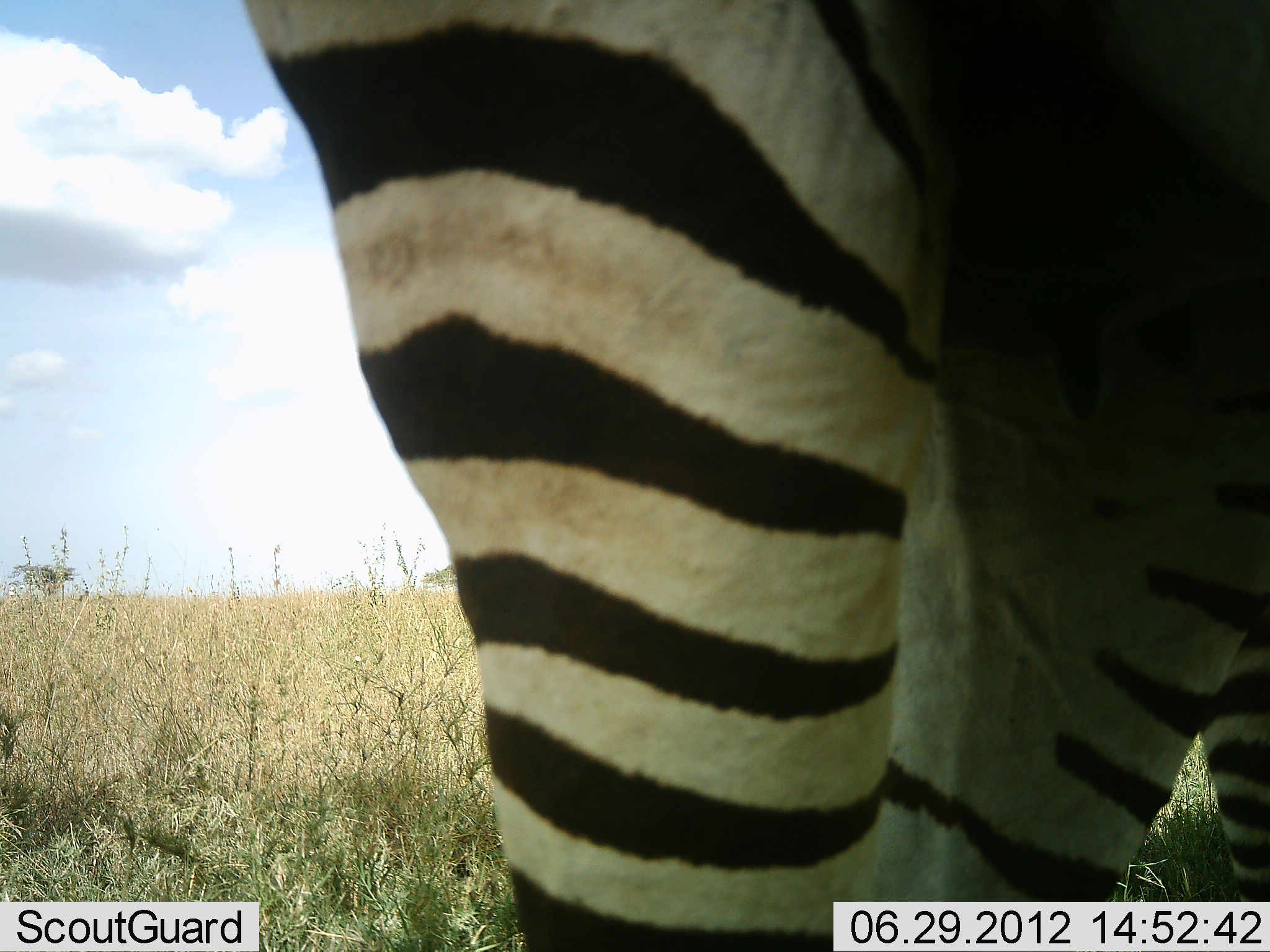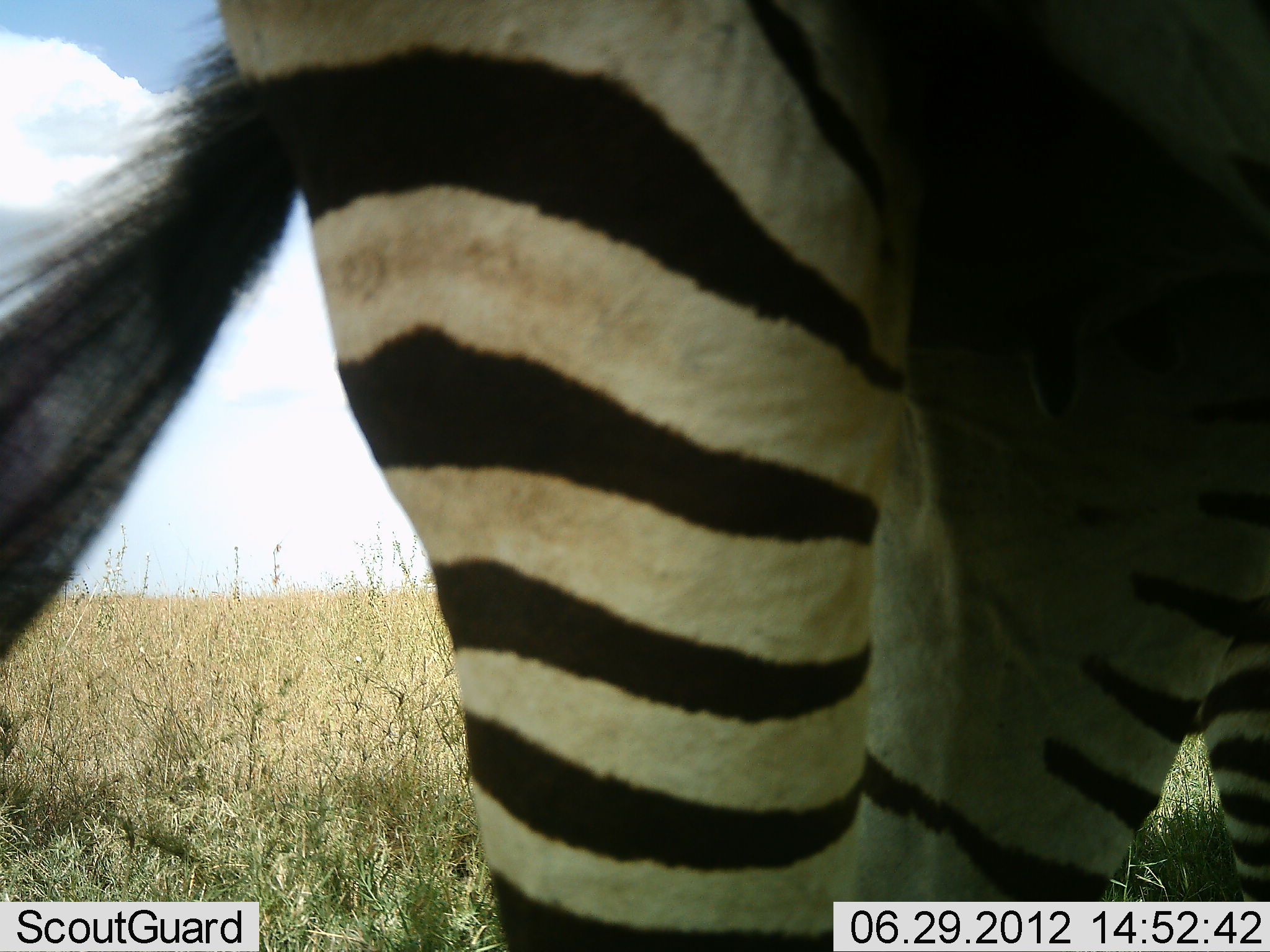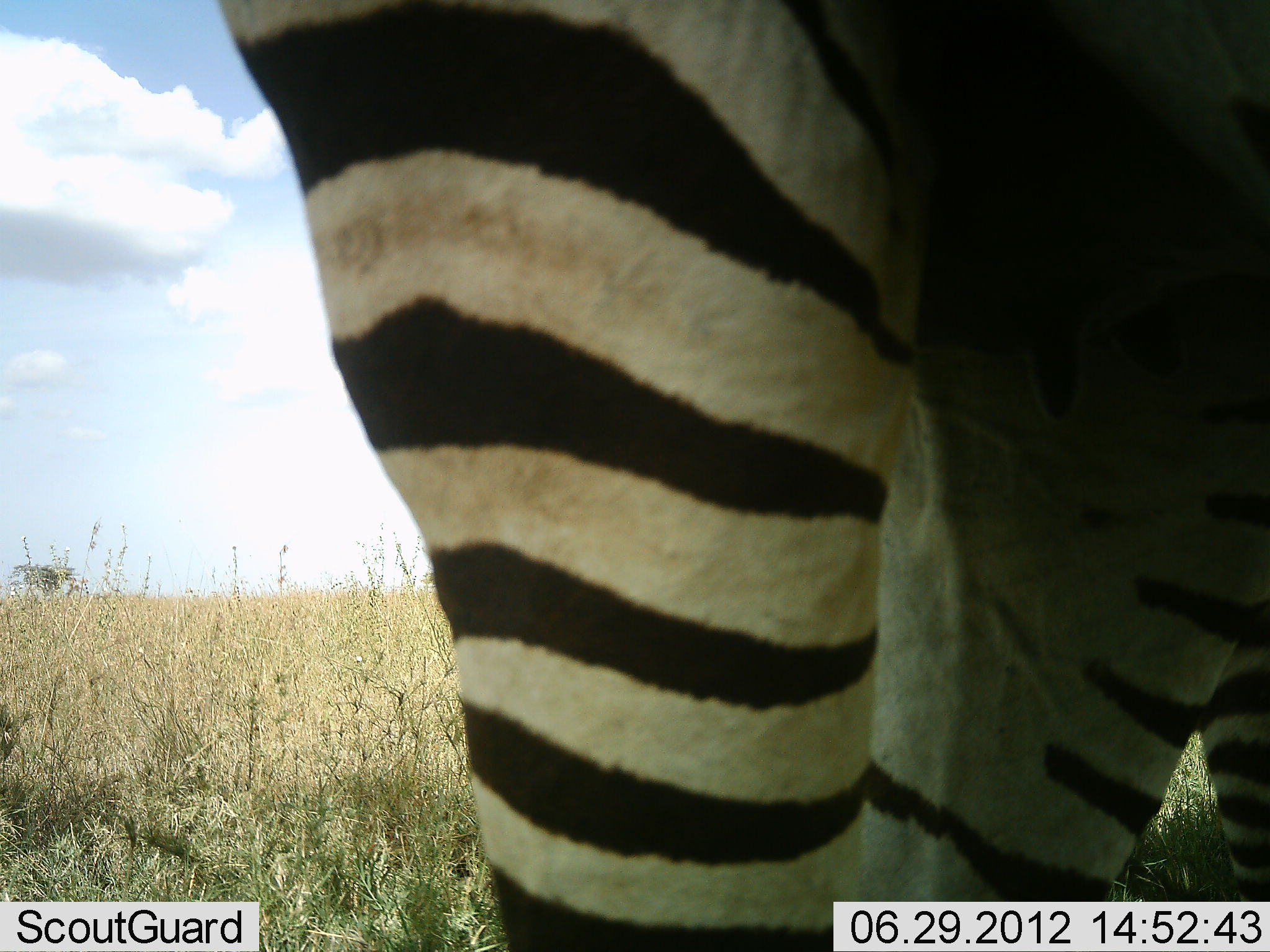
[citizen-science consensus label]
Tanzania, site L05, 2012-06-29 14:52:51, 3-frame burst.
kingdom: Animalia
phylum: Chordata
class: Mammalia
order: Perissodactyla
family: Equidae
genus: Equus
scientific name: Equus quagga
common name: plains zebra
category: zebra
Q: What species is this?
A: Zebra (plains zebra) (Equus quagga).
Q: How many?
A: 2.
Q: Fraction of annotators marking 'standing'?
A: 90%.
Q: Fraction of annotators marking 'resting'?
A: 10%.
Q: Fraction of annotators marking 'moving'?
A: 0%.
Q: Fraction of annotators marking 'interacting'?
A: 0%.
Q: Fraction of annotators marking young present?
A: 0%.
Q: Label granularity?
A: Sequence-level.